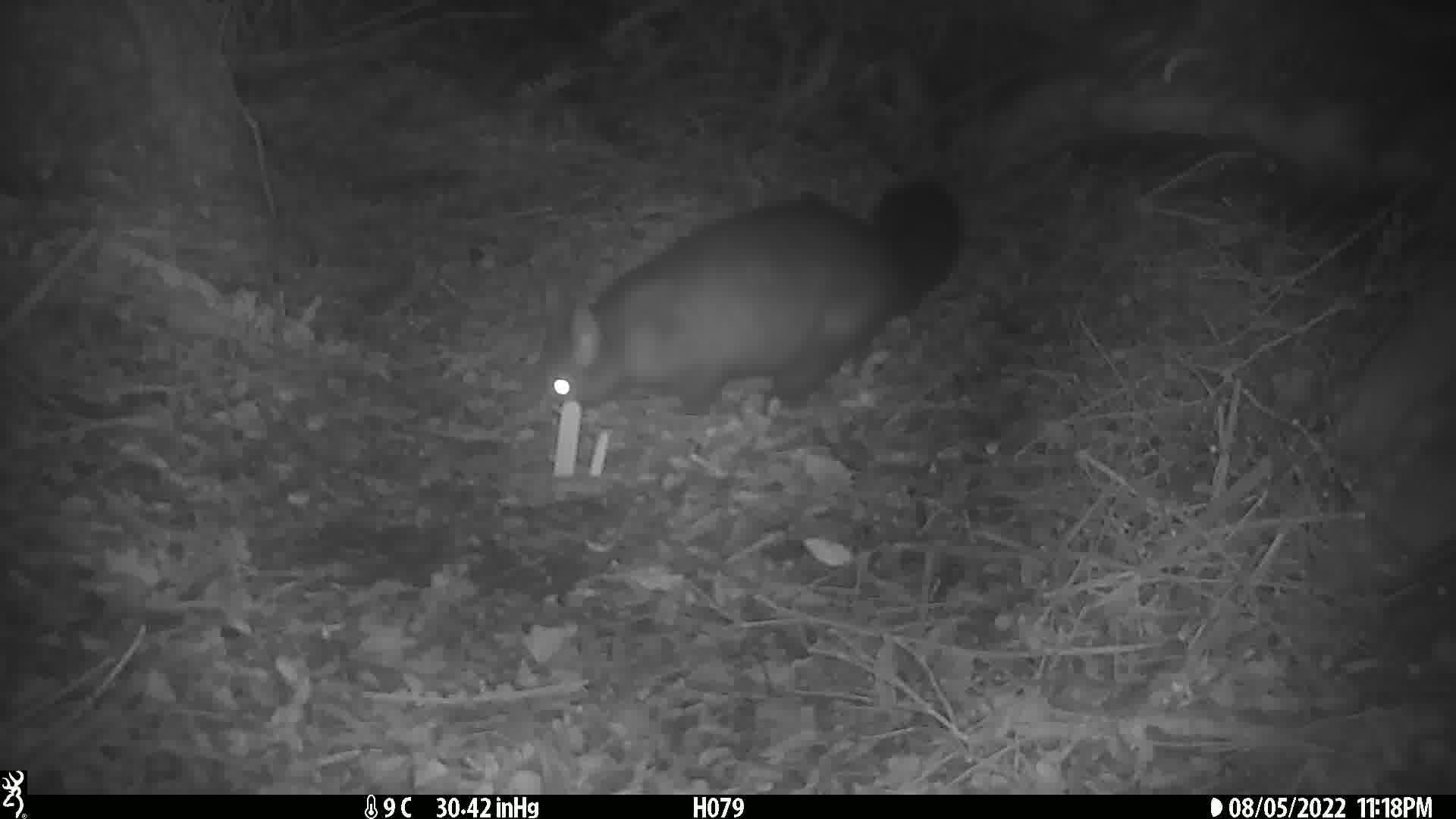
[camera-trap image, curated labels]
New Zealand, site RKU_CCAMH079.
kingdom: Animalia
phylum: Chordata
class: Mammalia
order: Diprotodontia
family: Phalangeridae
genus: Trichosurus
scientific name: Trichosurus vulpecula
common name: common brushtail possum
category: possum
Possum (common brushtail possum) (Trichosurus vulpecula).